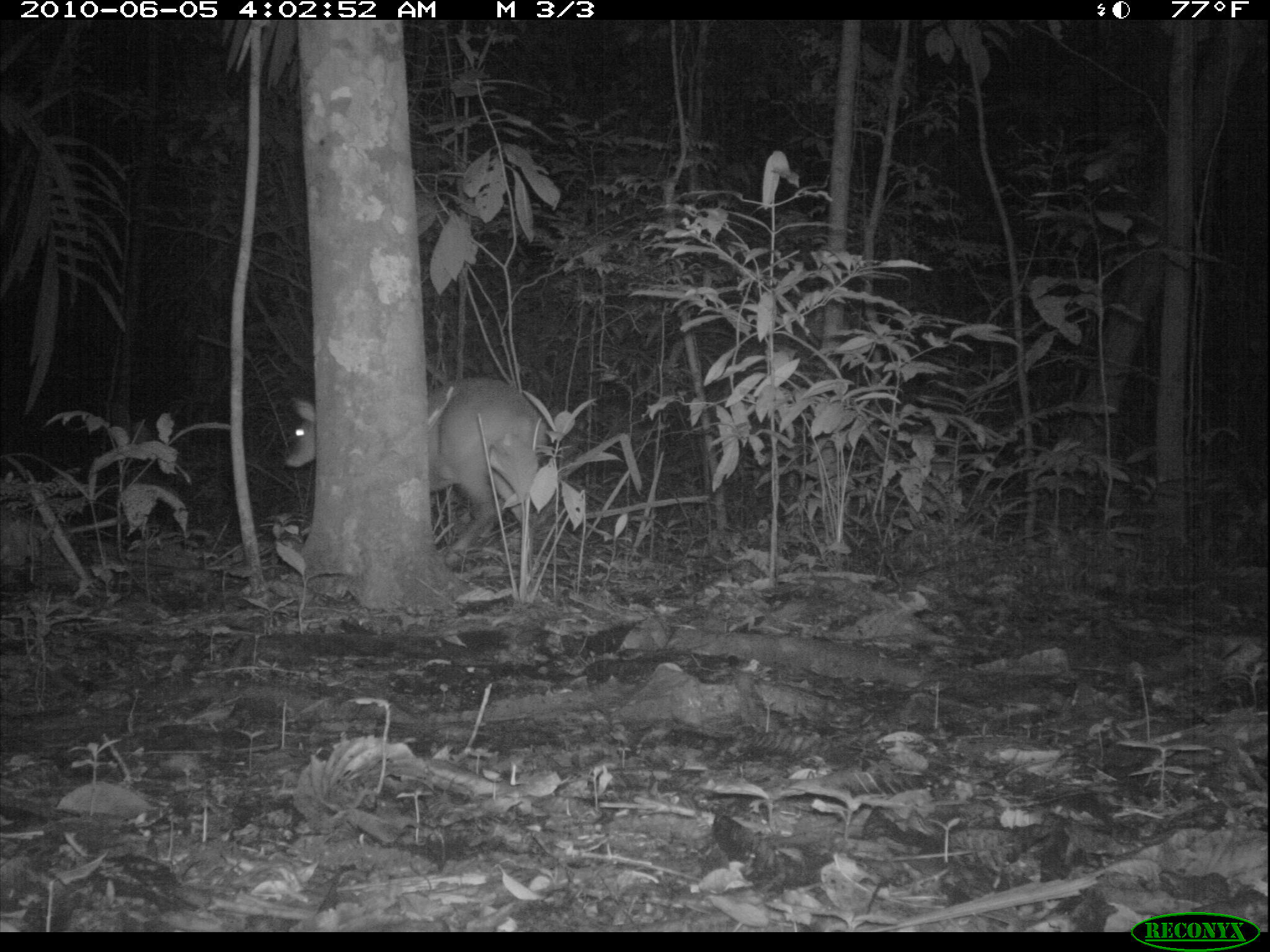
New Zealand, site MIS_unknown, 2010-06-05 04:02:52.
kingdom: Animalia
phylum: Chordata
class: Mammalia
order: Artiodactyla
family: Cervidae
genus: Odocoileus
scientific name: Odocoileus virginianus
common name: white-tailed deer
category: white tailed deer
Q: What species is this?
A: White tailed deer (white-tailed deer) (Odocoileus virginianus).